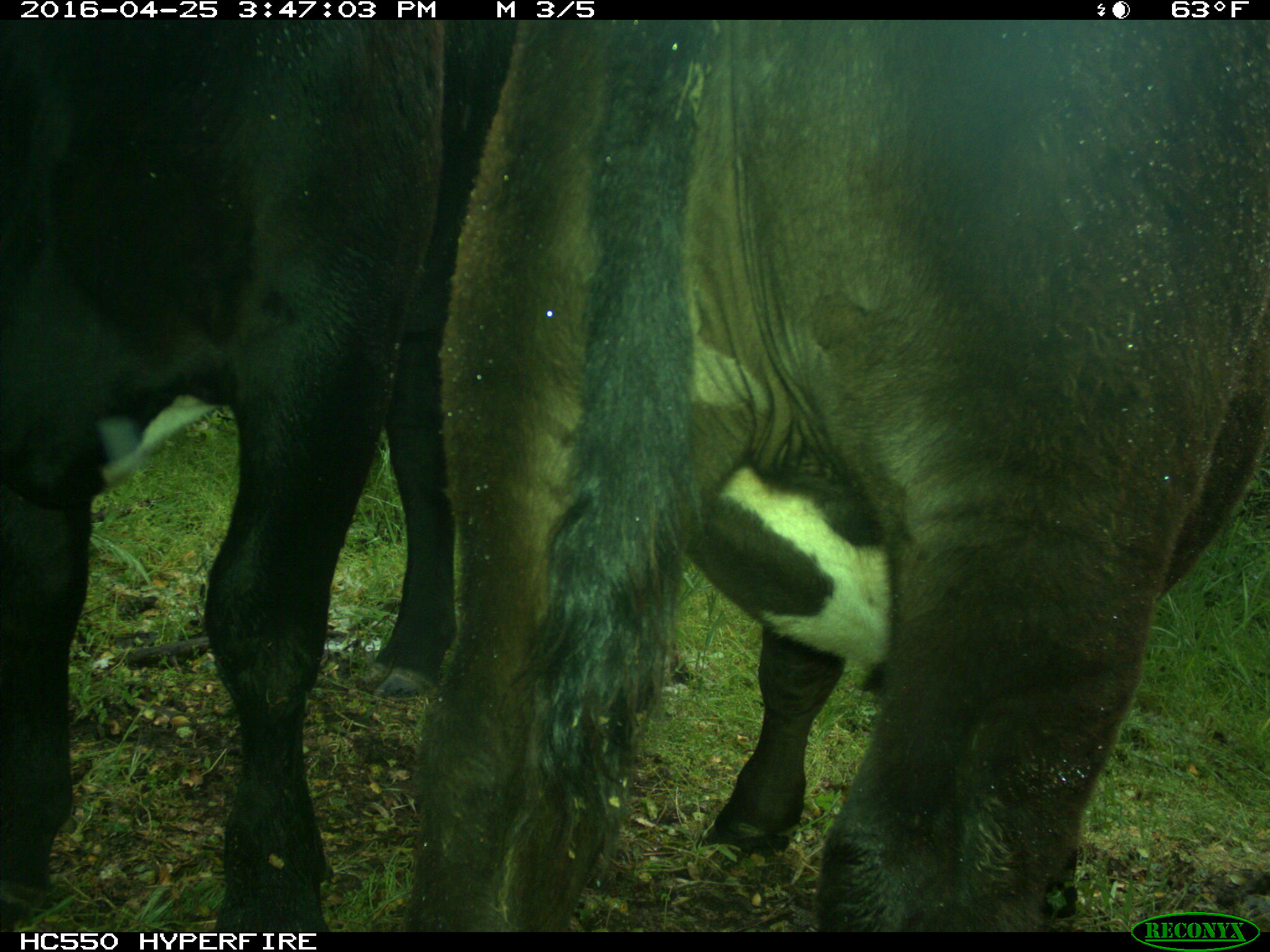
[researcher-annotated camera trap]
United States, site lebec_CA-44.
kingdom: Animalia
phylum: Chordata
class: Mammalia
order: Artiodactyla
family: Bovidae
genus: Bos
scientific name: Bos taurus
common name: domestic cow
Bos taurus (domestic cow).